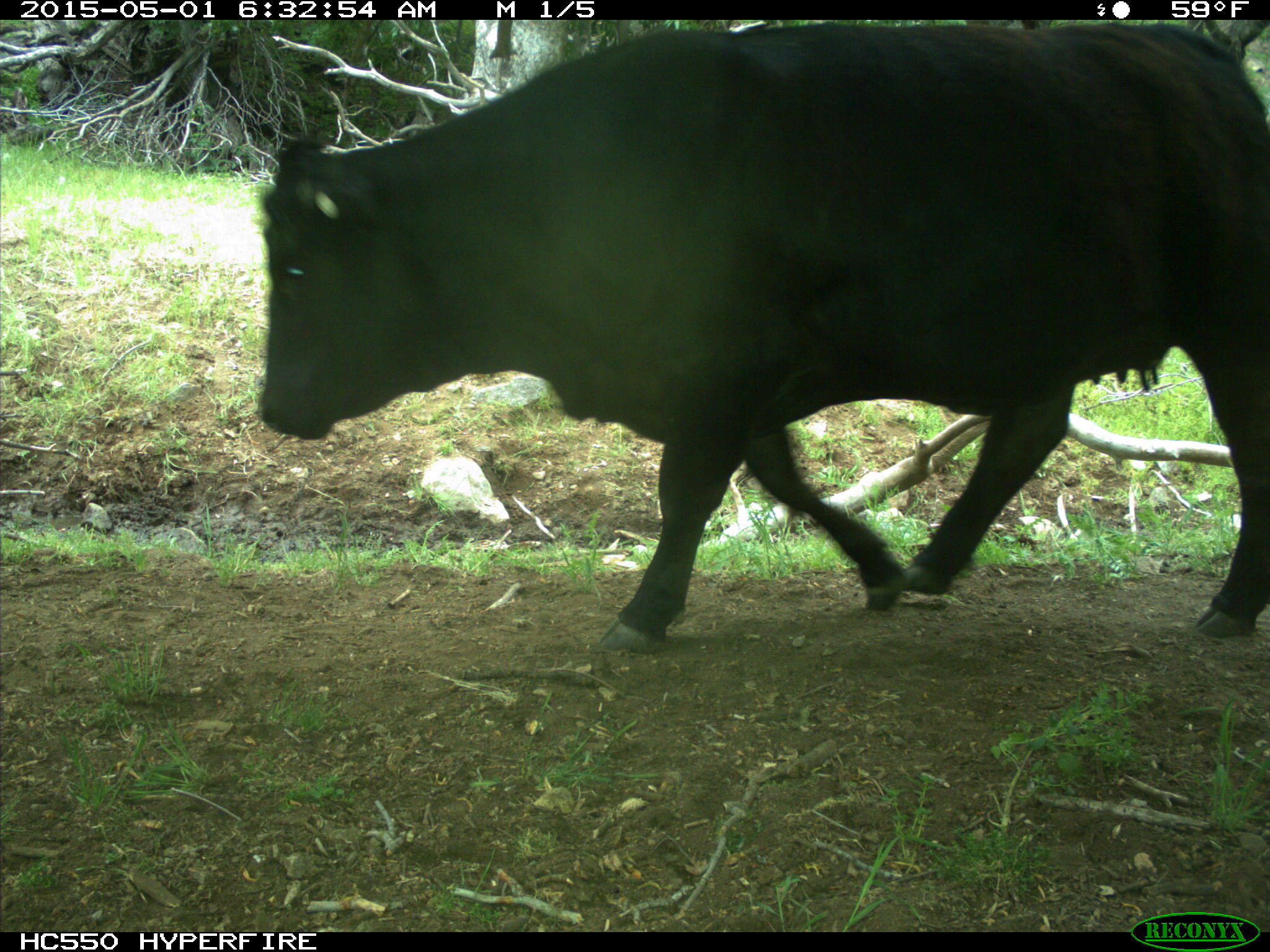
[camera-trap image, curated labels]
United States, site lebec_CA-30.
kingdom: Animalia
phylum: Chordata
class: Mammalia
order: Artiodactyla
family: Bovidae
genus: Bos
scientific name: Bos taurus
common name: domestic cow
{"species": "Bos taurus (domestic cow)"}